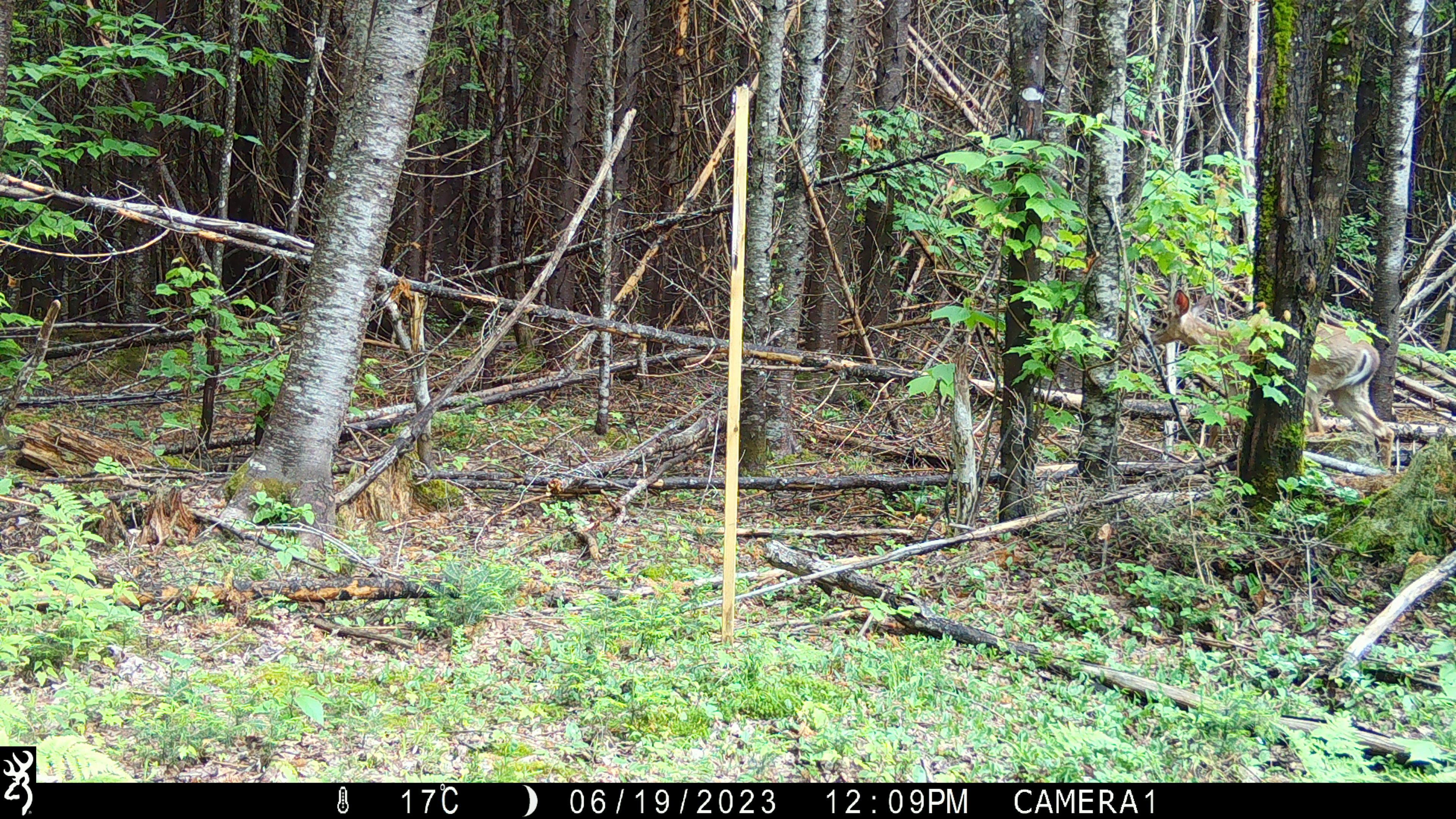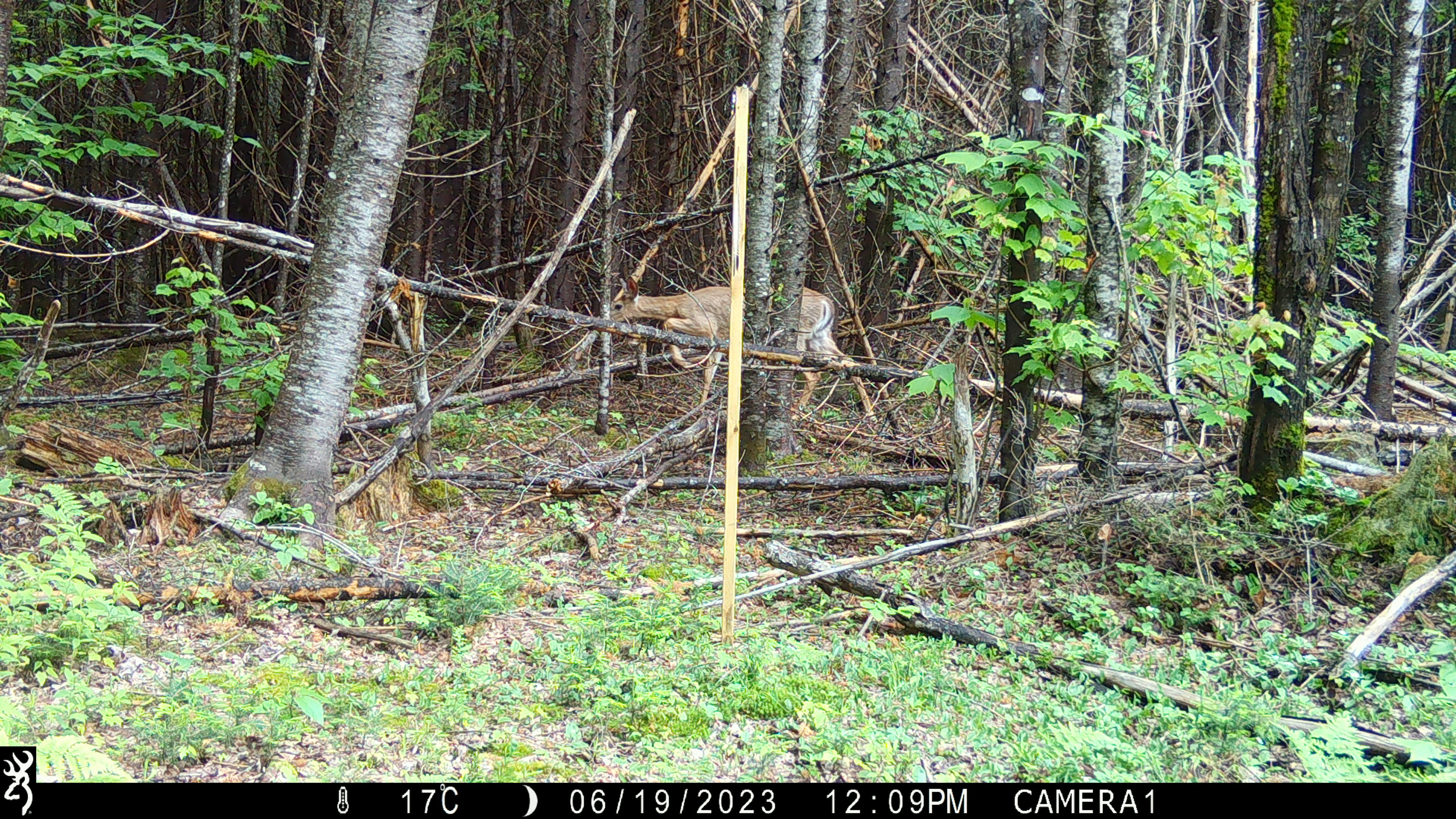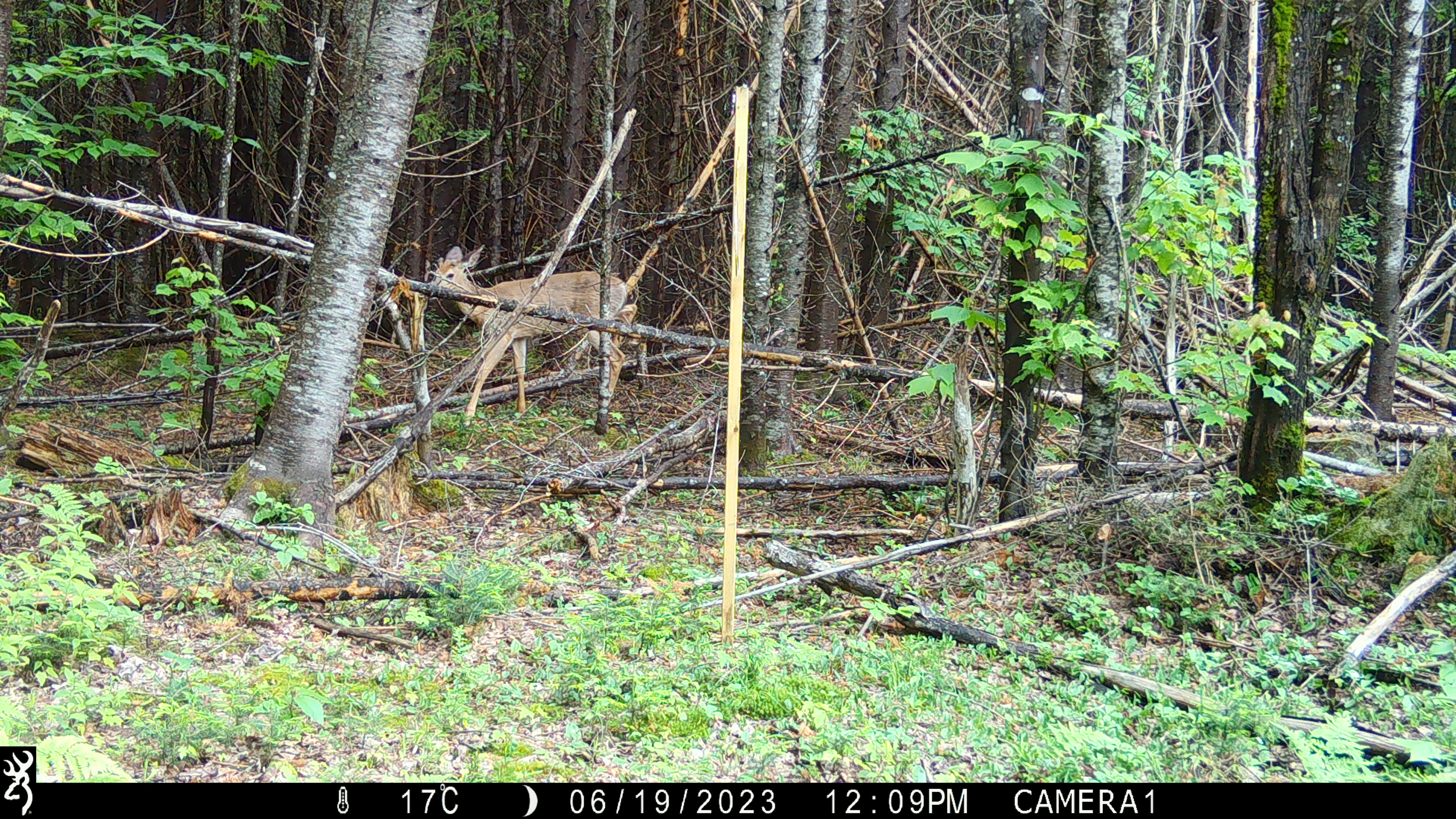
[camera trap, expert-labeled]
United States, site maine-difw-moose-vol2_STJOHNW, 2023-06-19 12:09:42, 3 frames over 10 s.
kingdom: Animalia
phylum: Chordata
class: Mammalia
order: Artiodactyla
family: Cervidae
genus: Odocoileus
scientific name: Odocoileus virginianus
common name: white-tailed deer